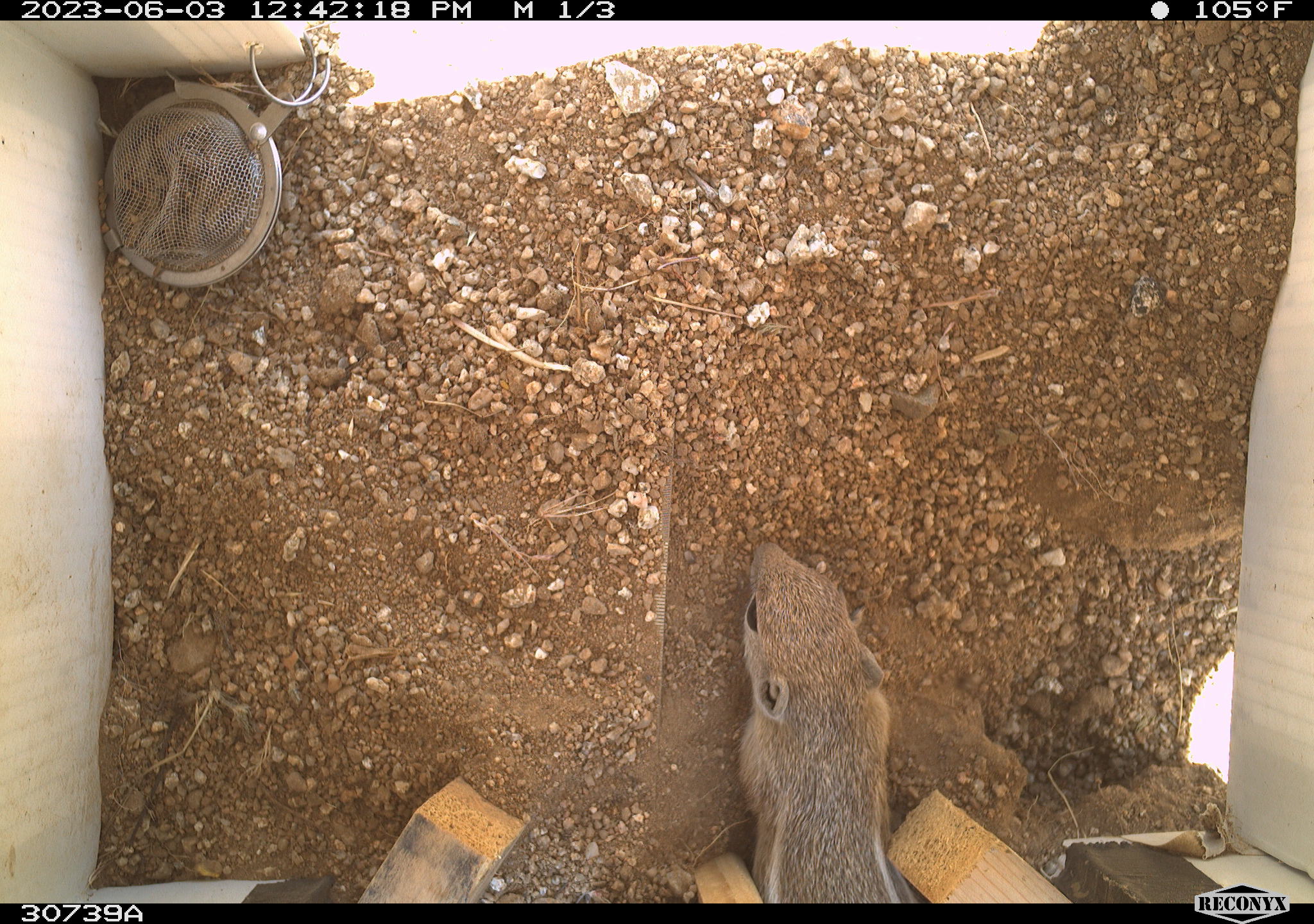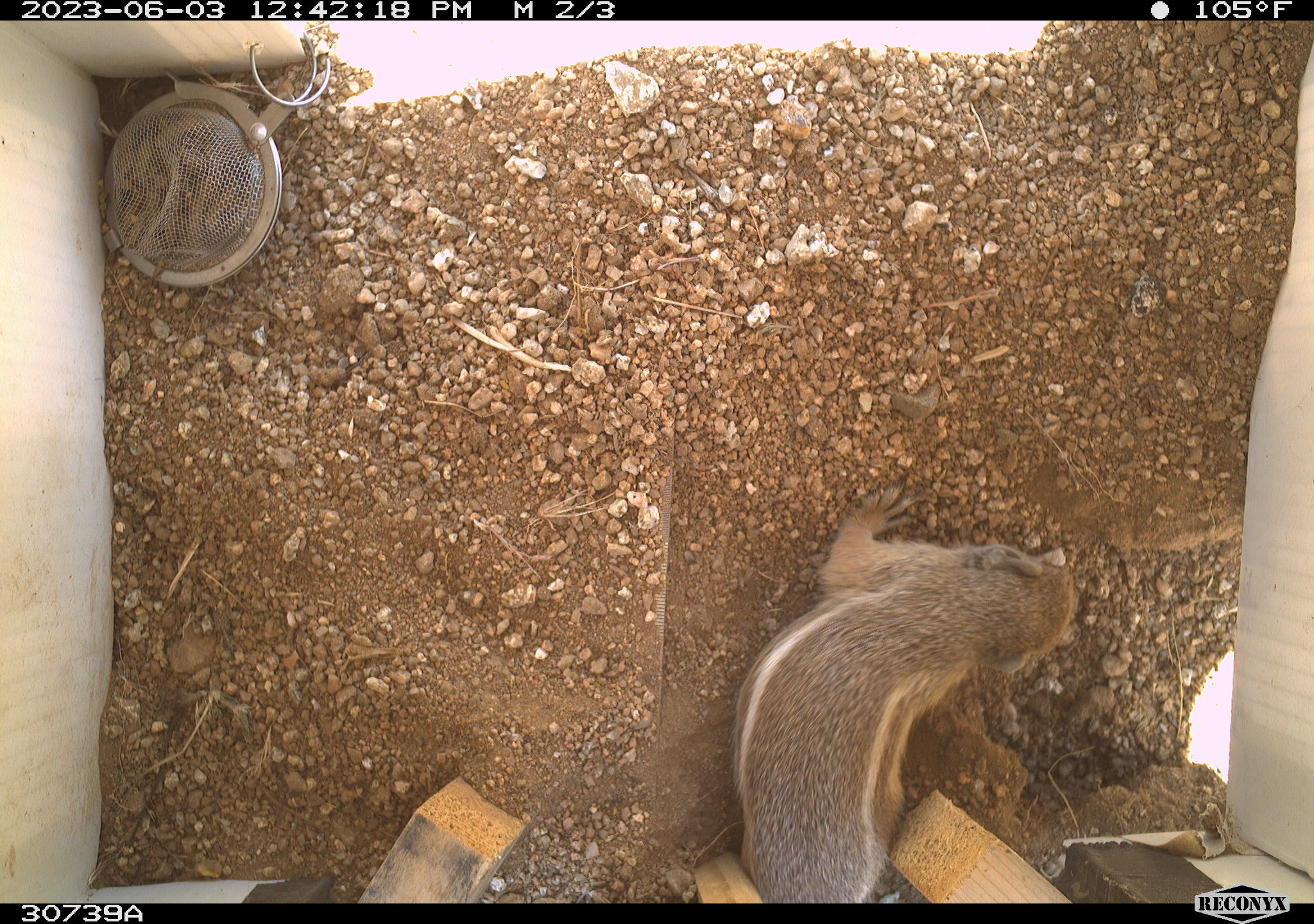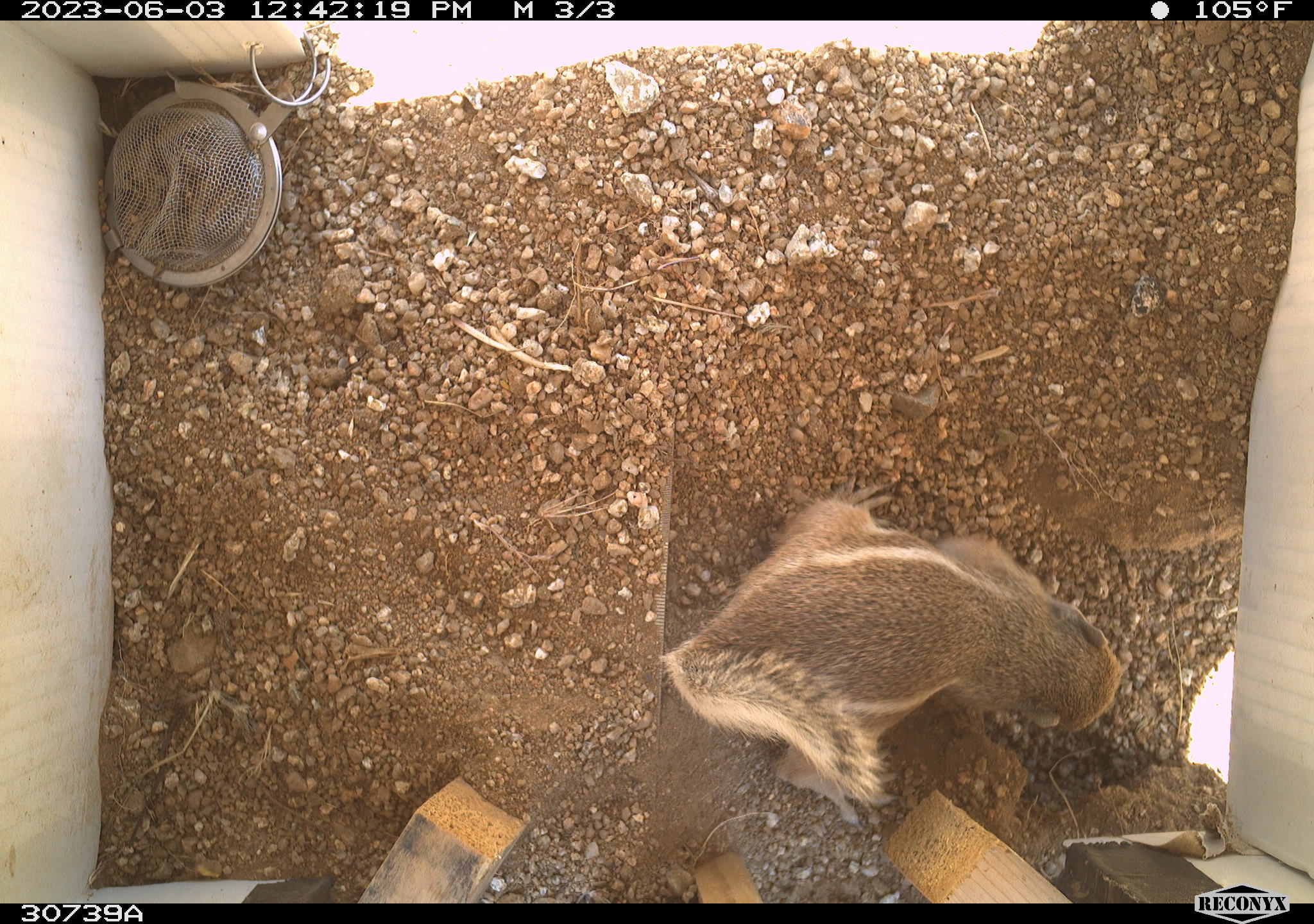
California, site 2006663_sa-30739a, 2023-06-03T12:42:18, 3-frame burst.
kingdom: Animalia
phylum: Chordata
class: Mammalia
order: Rodentia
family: Sciuridae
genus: Ammospermophilus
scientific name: Ammospermophilus leucurus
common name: white-tailed antelope squirrel